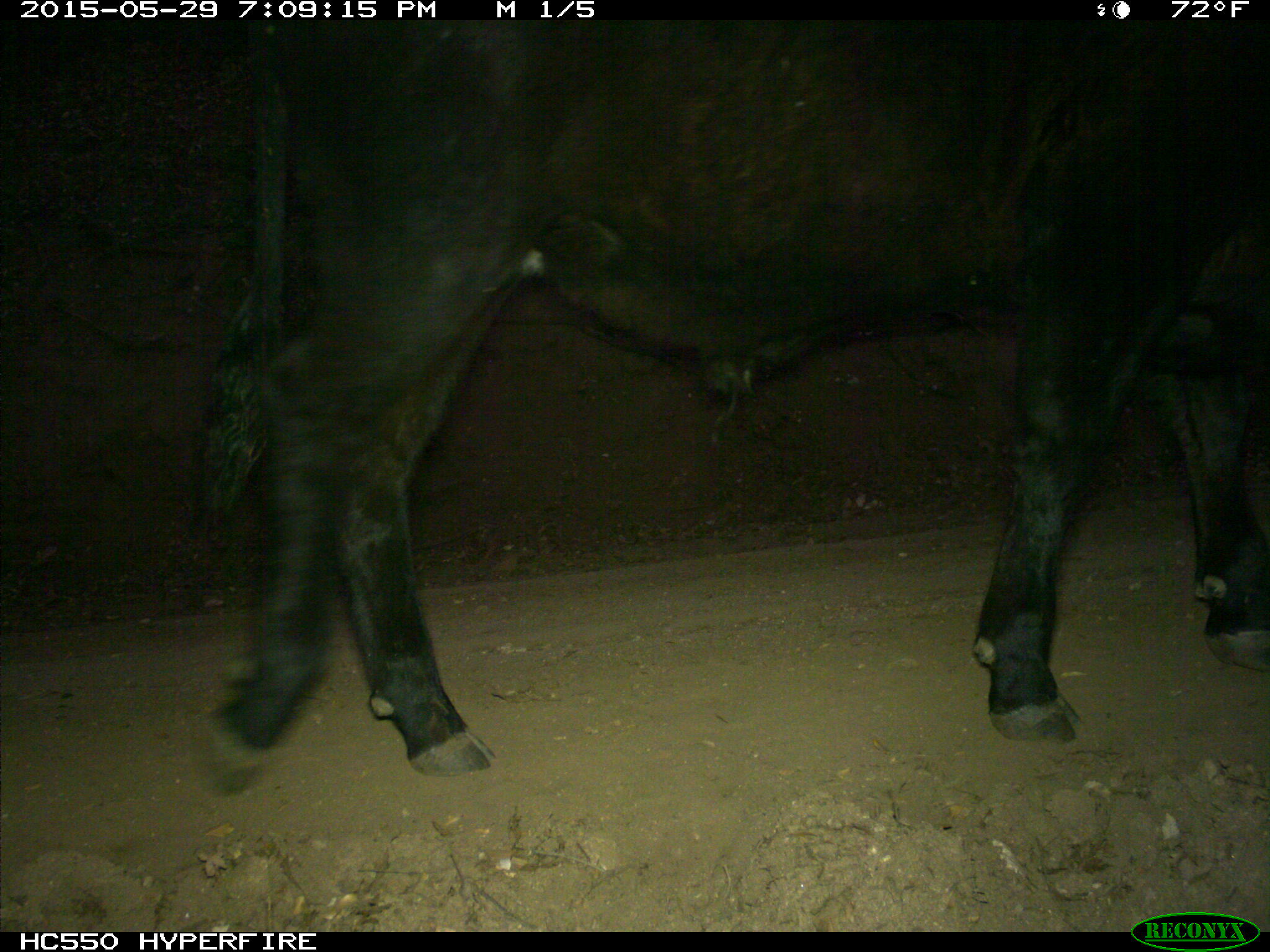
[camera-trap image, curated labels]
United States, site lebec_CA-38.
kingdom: Animalia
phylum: Chordata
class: Mammalia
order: Artiodactyla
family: Bovidae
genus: Bos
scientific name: Bos taurus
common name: domestic cow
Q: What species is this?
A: Bos taurus (domestic cow).